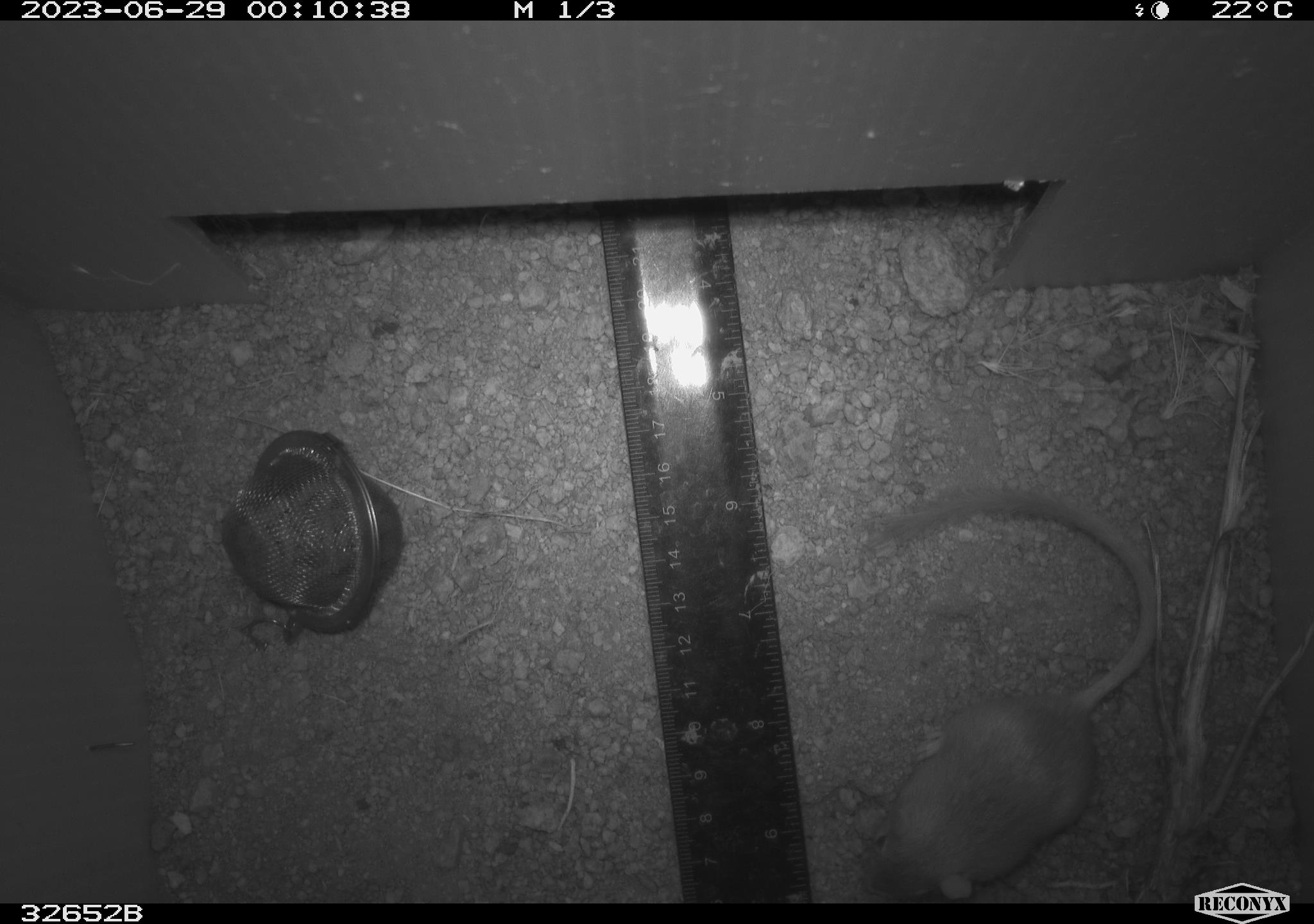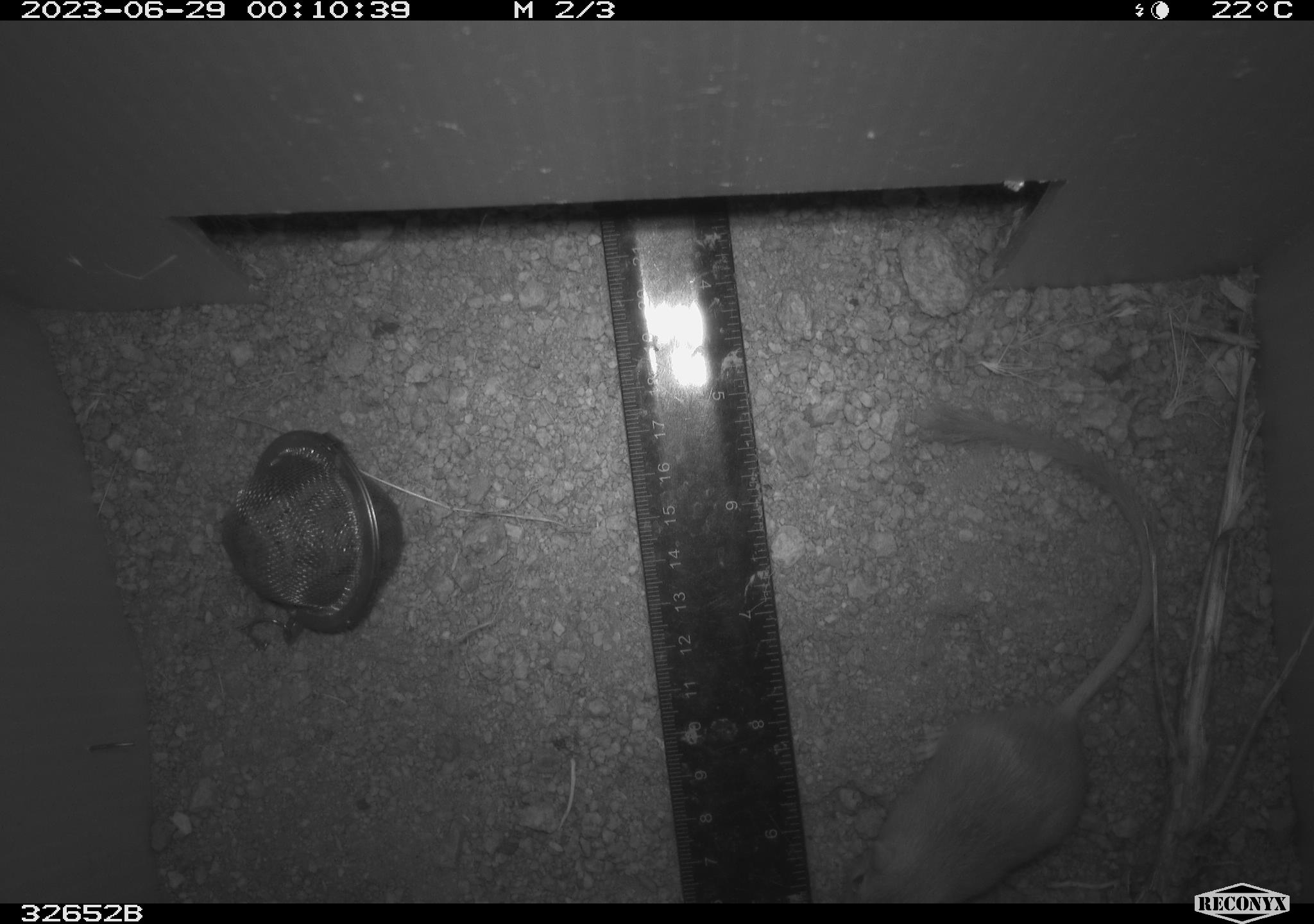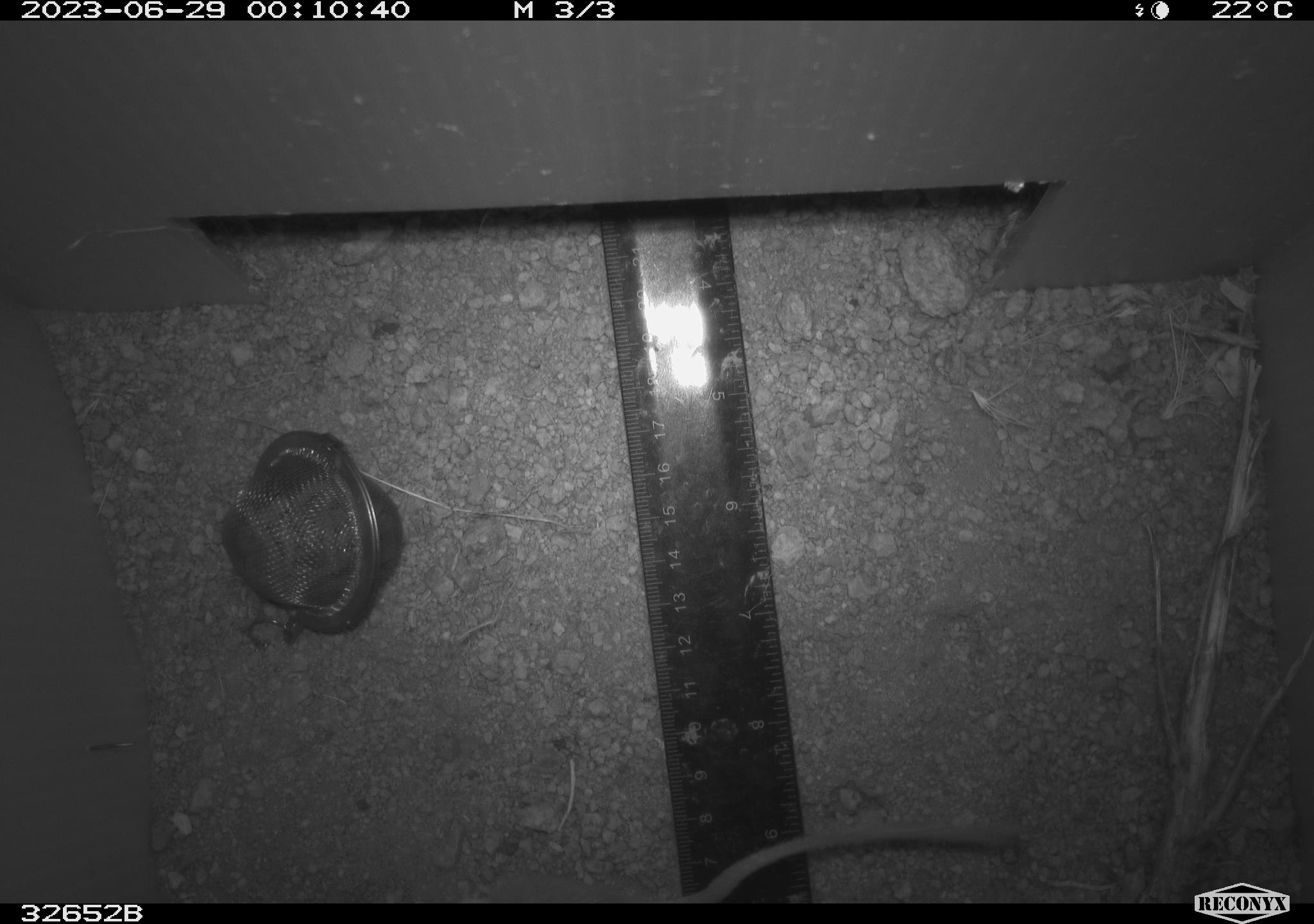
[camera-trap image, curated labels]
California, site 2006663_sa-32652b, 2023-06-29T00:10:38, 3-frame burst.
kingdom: Animalia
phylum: Chordata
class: Mammalia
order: Rodentia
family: Heteromyidae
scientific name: Heteromyidae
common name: kangaroo rats and pocket mice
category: heteromyidae family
Heteromyidae family (kangaroo rats and pocket mice) (Heteromyidae).